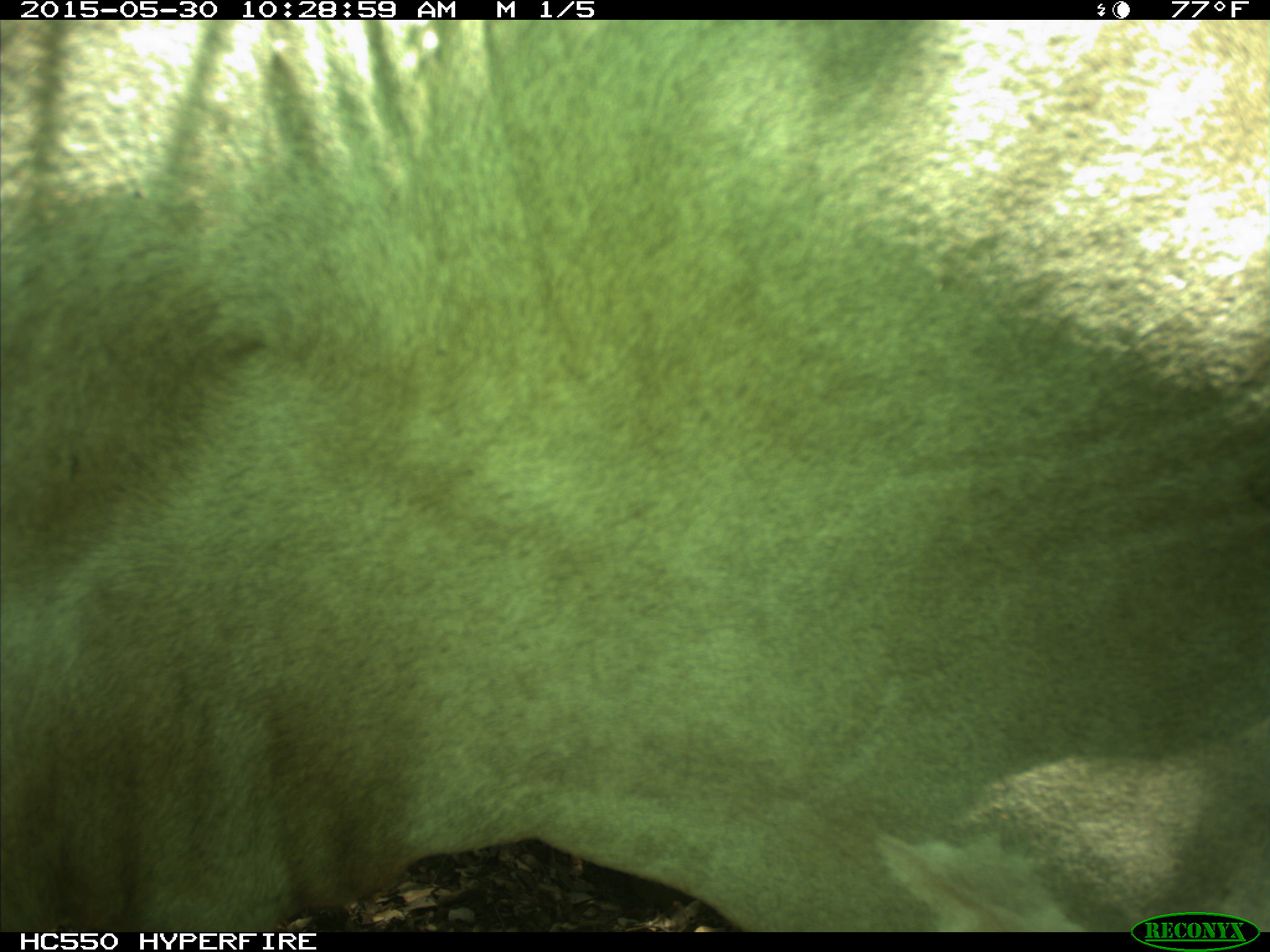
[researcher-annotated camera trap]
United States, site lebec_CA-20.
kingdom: Animalia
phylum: Chordata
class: Mammalia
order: Artiodactyla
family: Bovidae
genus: Bos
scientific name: Bos taurus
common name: domestic cow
Bos taurus (domestic cow).